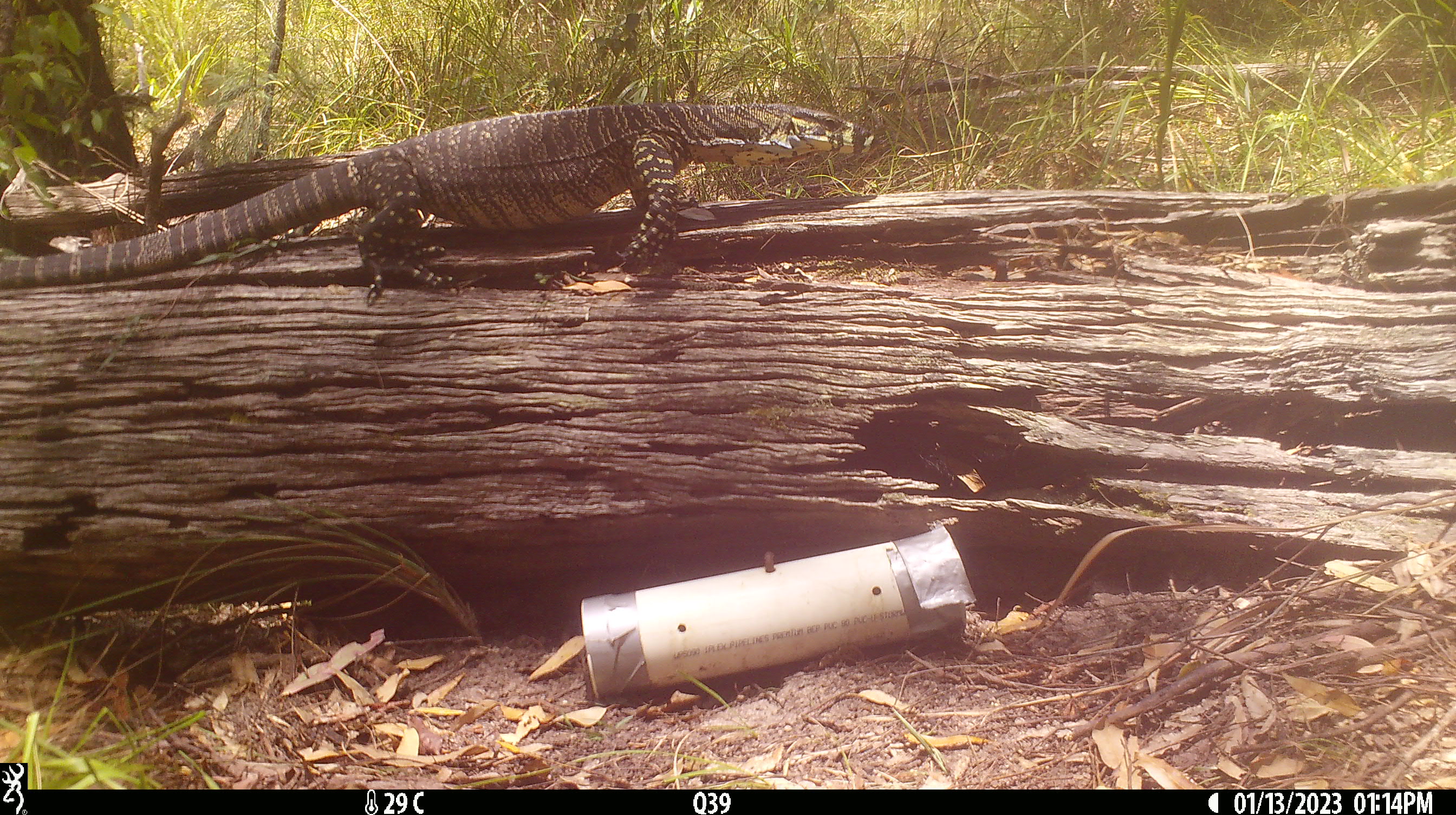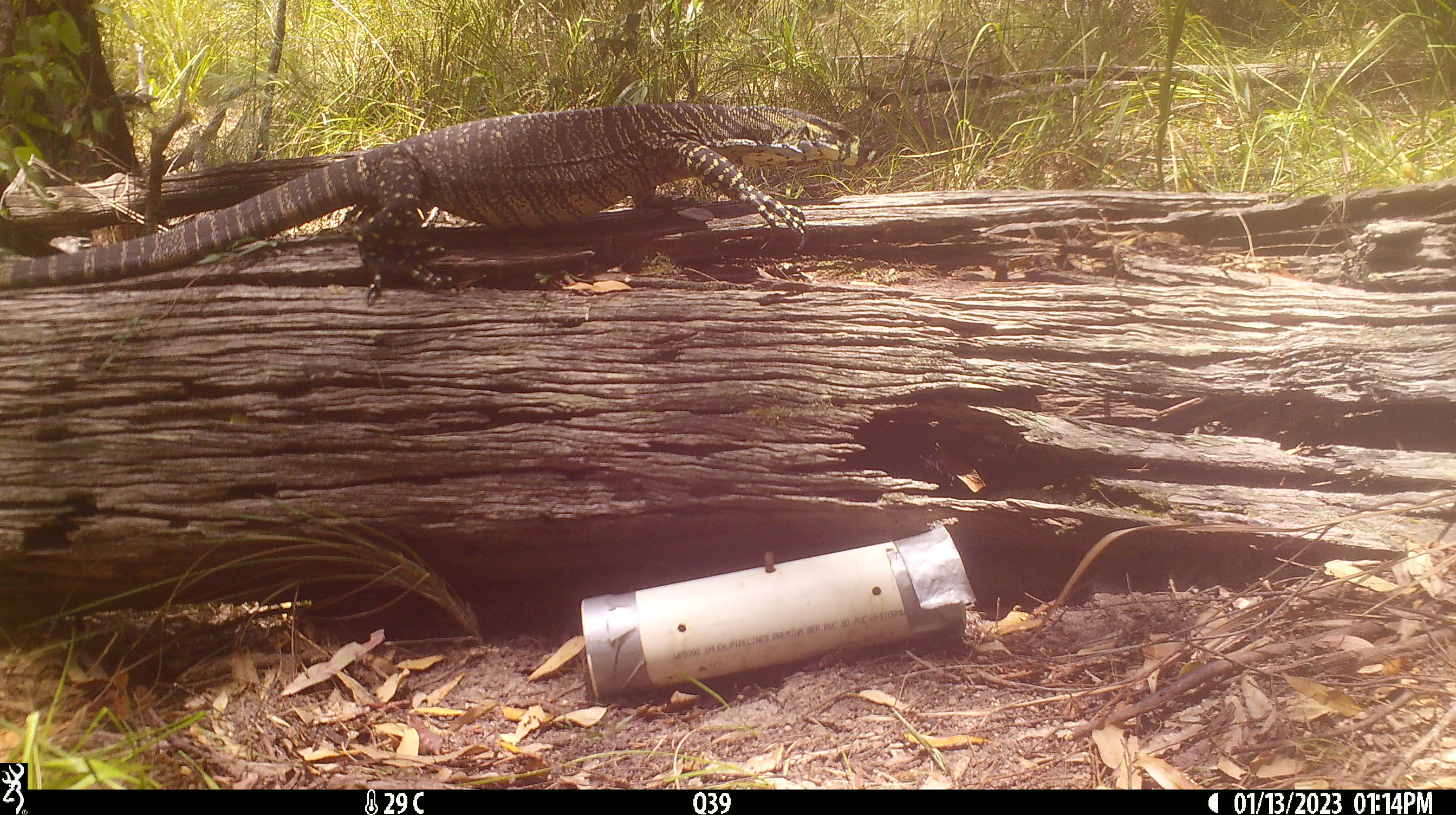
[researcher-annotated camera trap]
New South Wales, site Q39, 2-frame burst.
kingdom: Animalia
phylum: Chordata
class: Reptilia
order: Squamata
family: Varanidae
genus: Varanus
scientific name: Varanus varius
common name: lace monitor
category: goanna